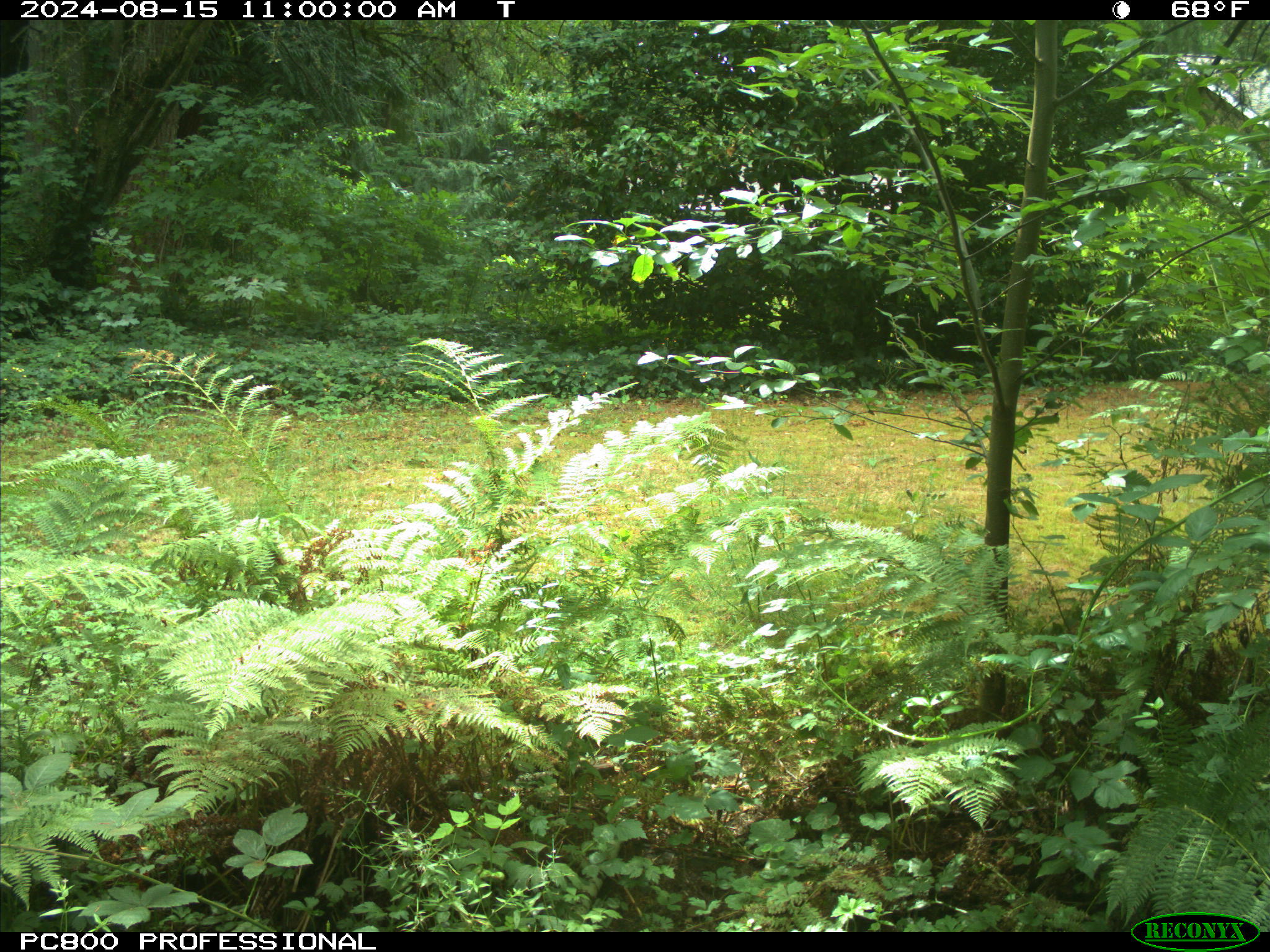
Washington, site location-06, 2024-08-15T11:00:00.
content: no animal present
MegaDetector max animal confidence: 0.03